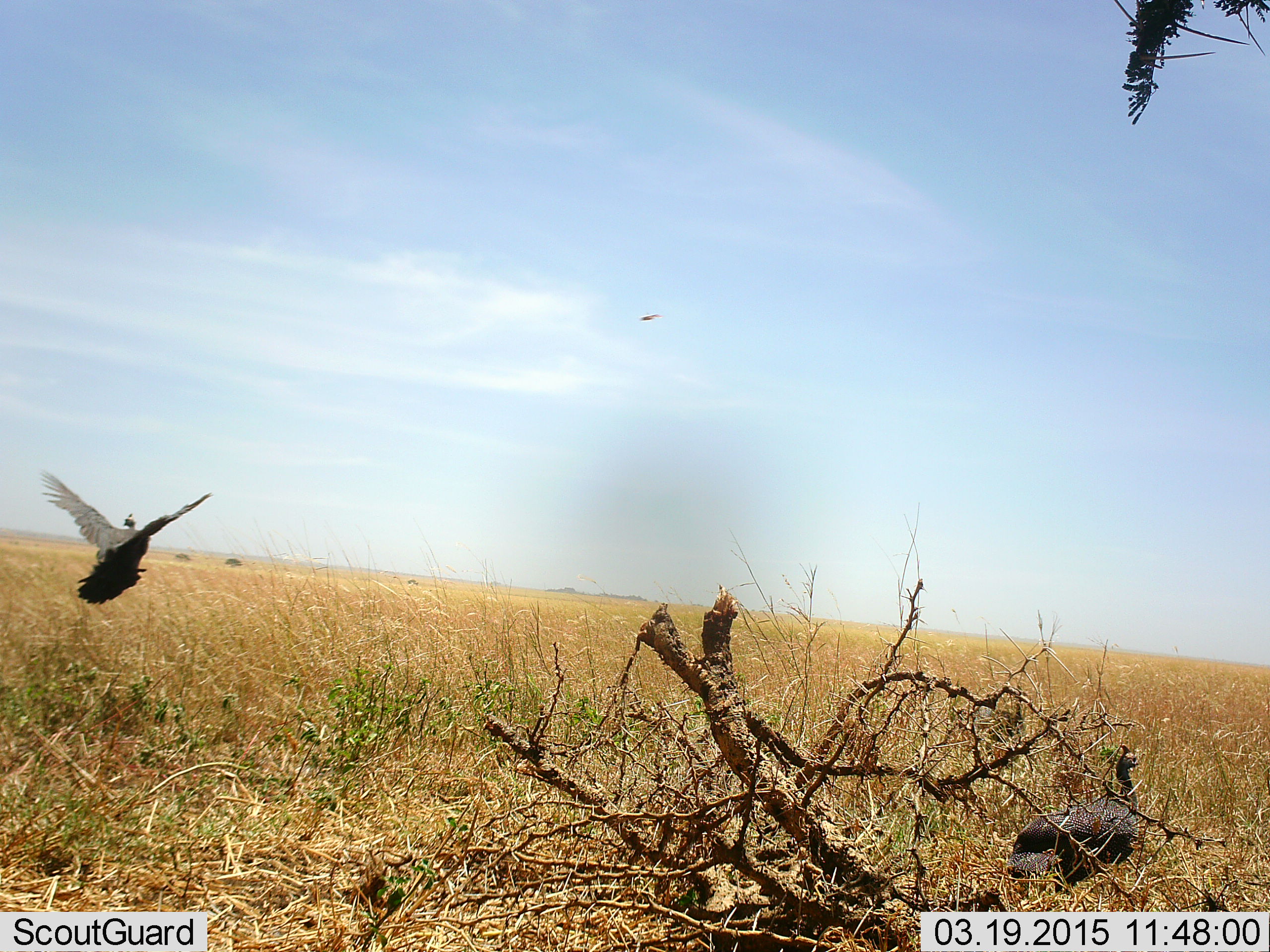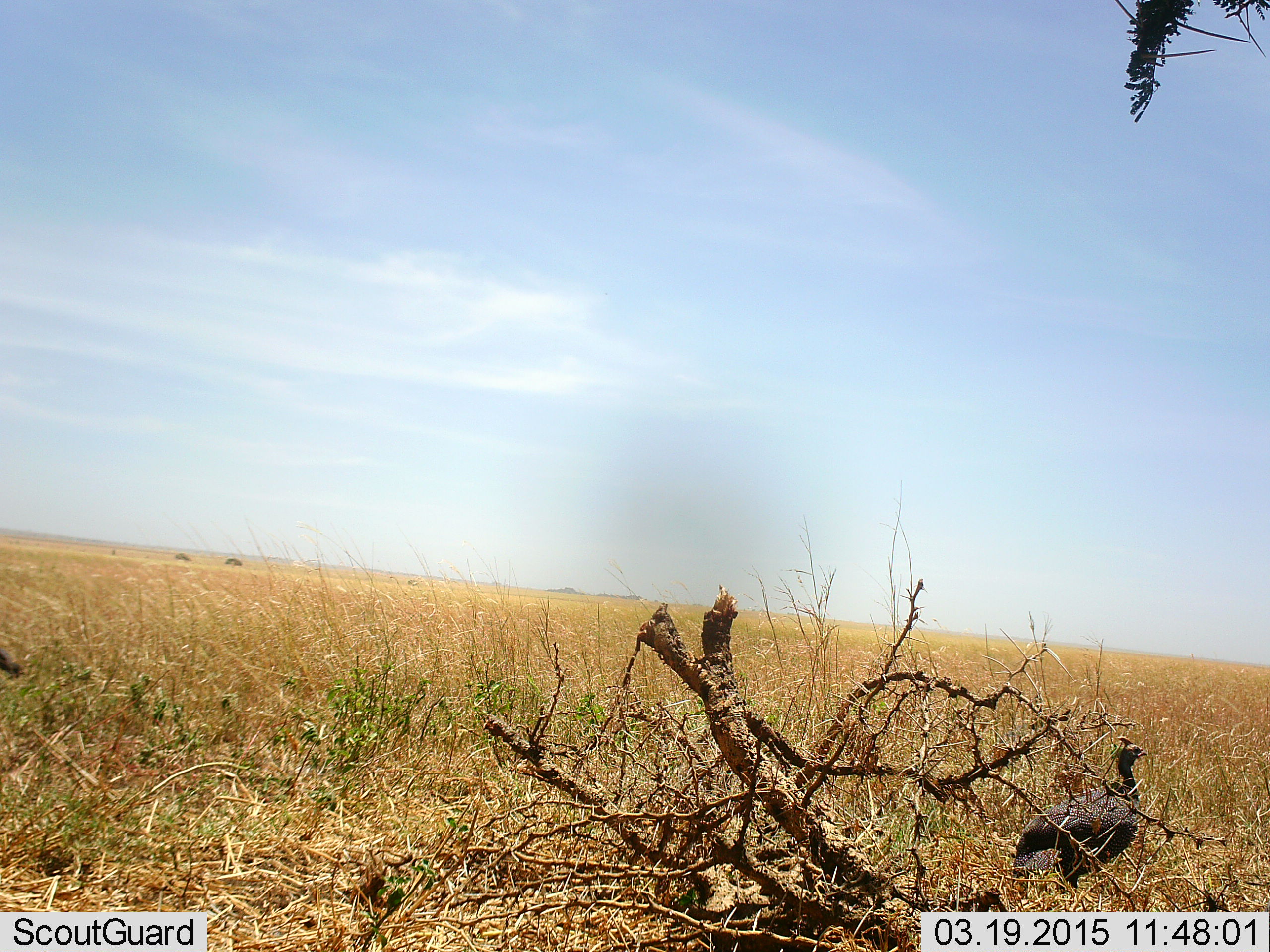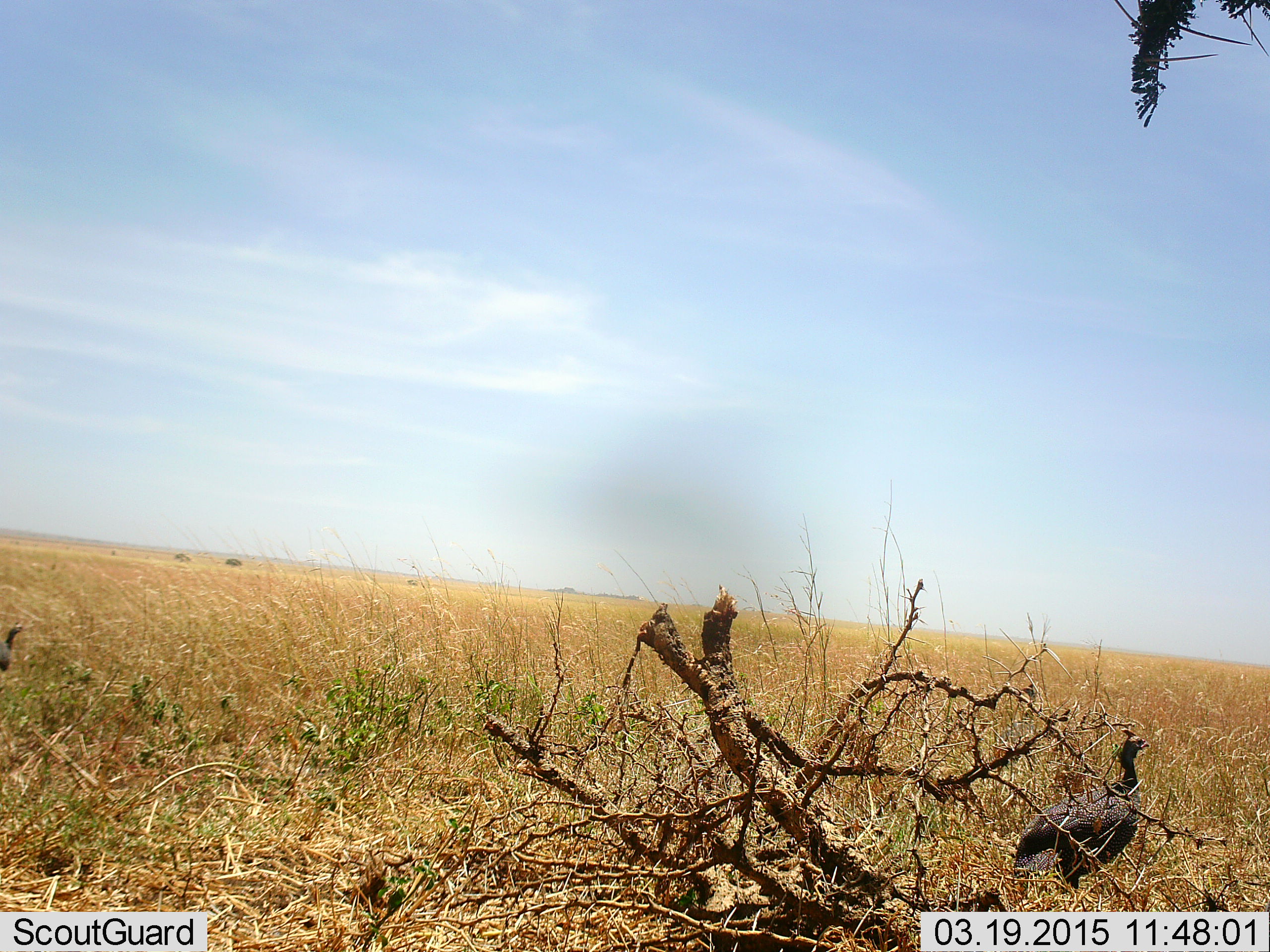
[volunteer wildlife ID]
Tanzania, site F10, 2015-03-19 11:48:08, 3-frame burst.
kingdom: Animalia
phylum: Chordata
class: Aves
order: Galliformes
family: Numididae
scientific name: Numididae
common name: guinea fowl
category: guineafowl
Guineafowl (guinea fowl) (Numididae), count 2. Behavior (volunteer vote fractions): standing 71%, resting 7%, moving 100%, interacting 0%. Young present (vote fraction): 0%. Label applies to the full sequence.